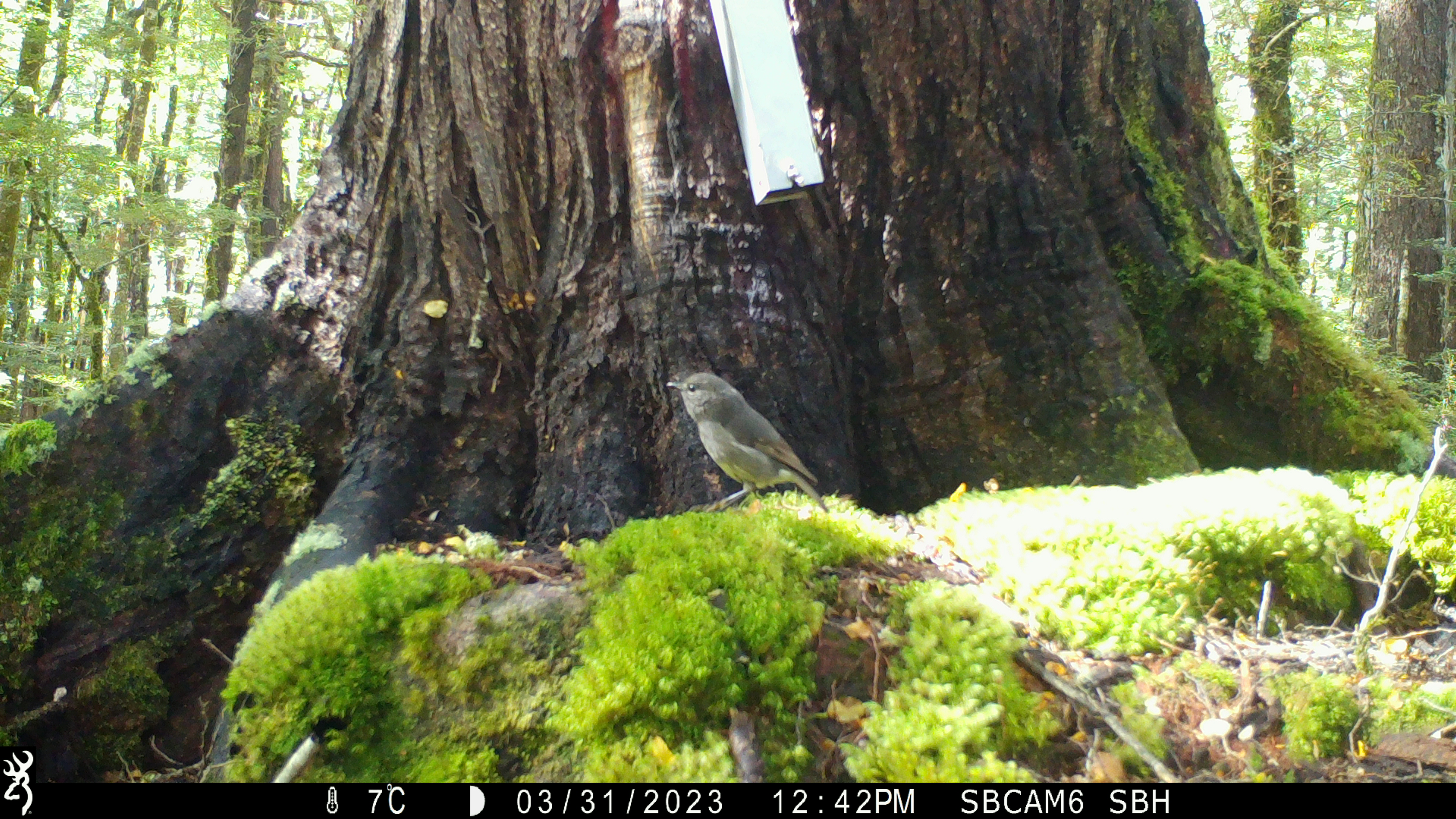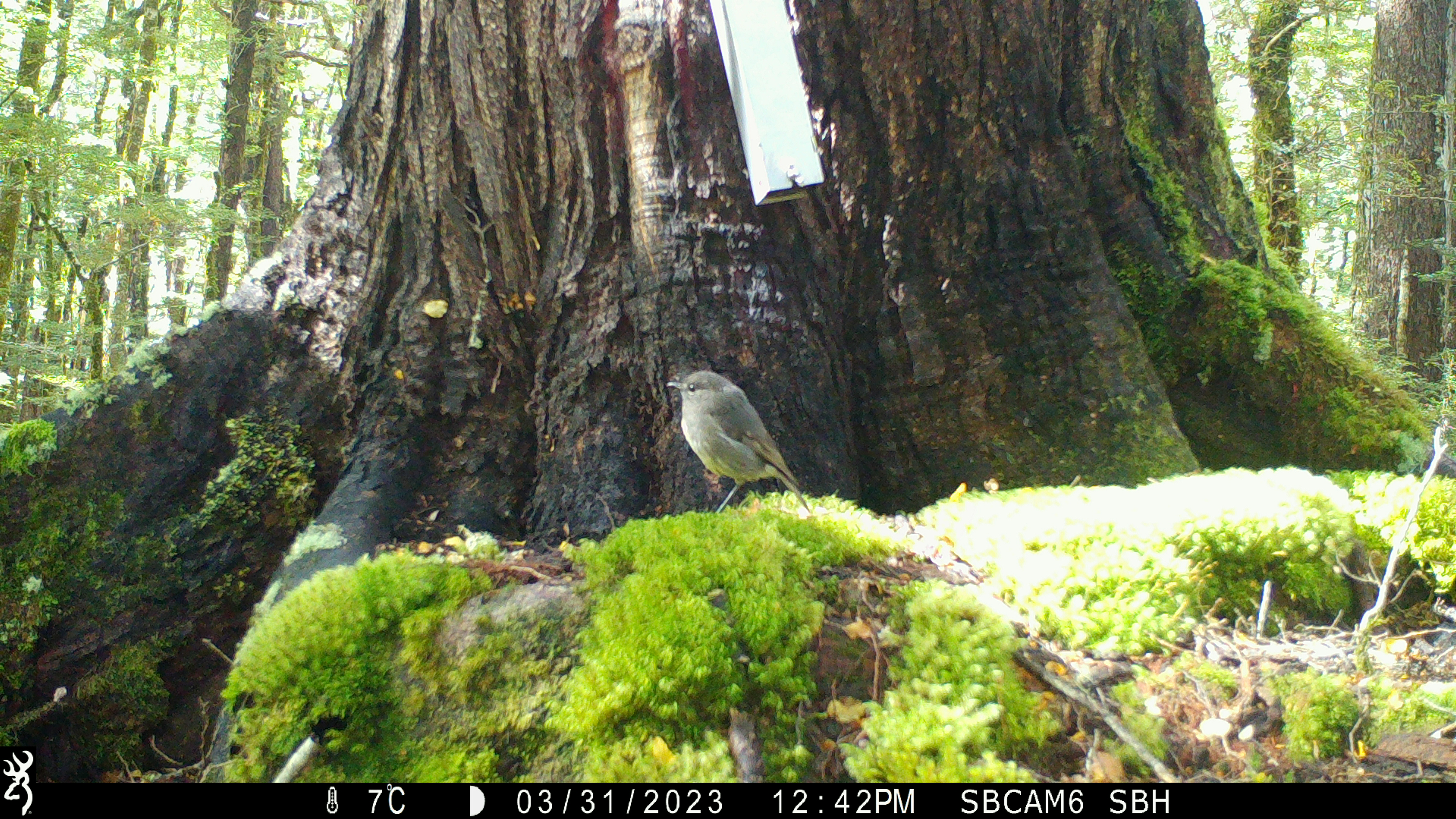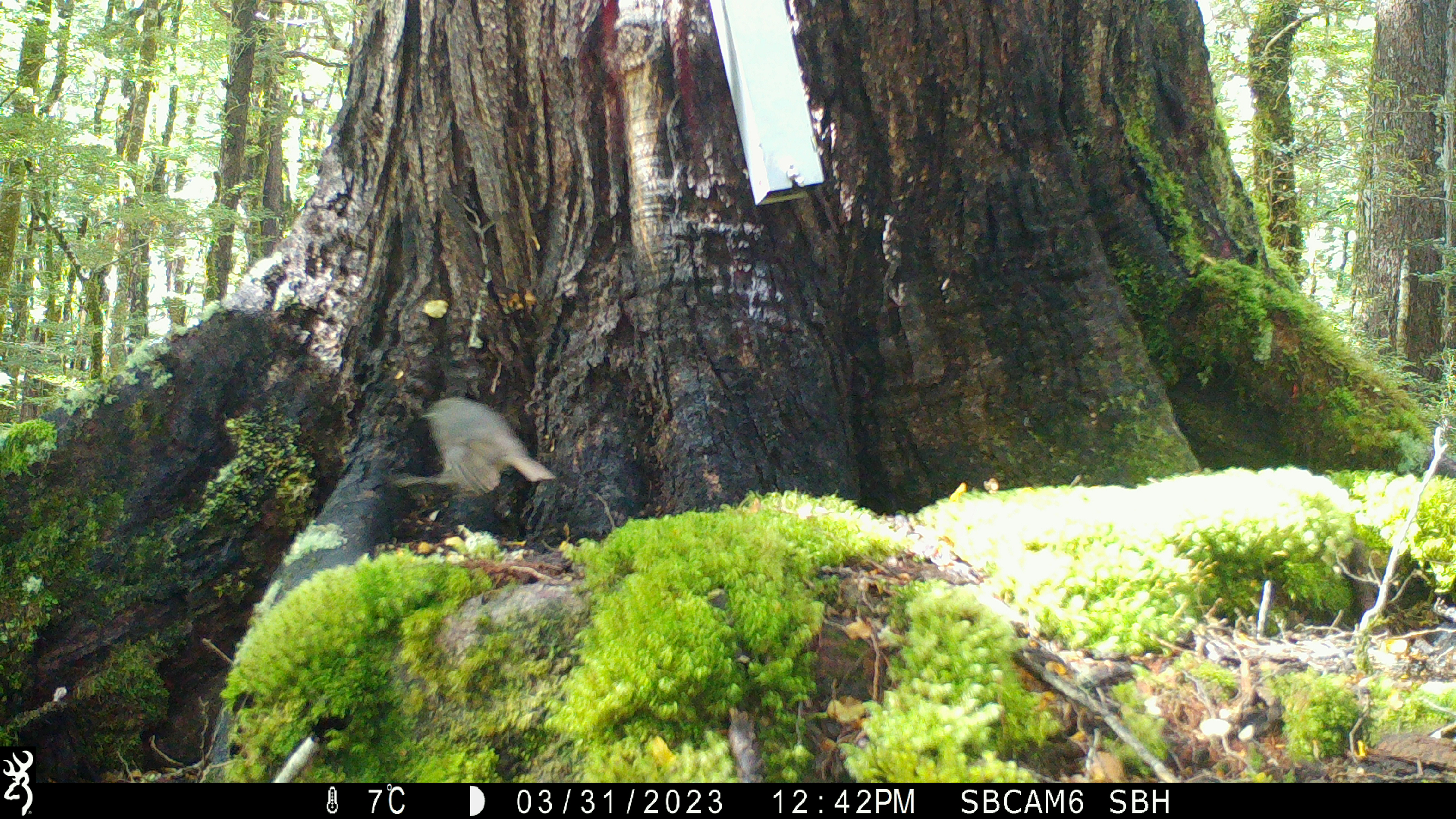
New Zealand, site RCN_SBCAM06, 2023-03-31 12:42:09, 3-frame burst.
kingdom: Animalia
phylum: Chordata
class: Aves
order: Passeriformes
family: Petroicidae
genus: Petroica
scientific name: Petroica australis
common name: new zealand robin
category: robin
Robin (new zealand robin) (Petroica australis).